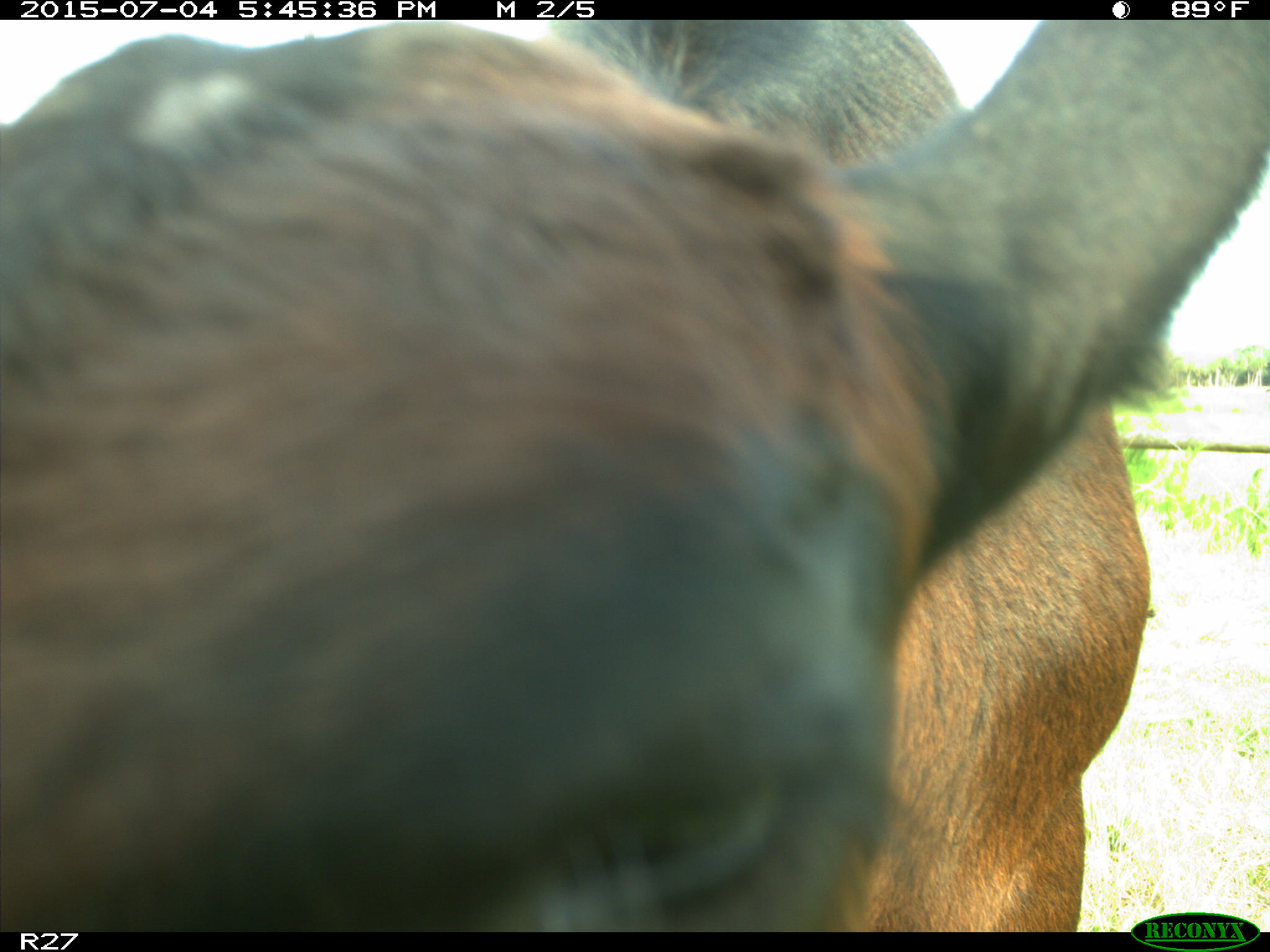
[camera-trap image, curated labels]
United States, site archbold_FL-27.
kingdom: Animalia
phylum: Chordata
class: Mammalia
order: Artiodactyla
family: Bovidae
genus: Bos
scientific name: Bos taurus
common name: domestic cow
Bos taurus (domestic cow).